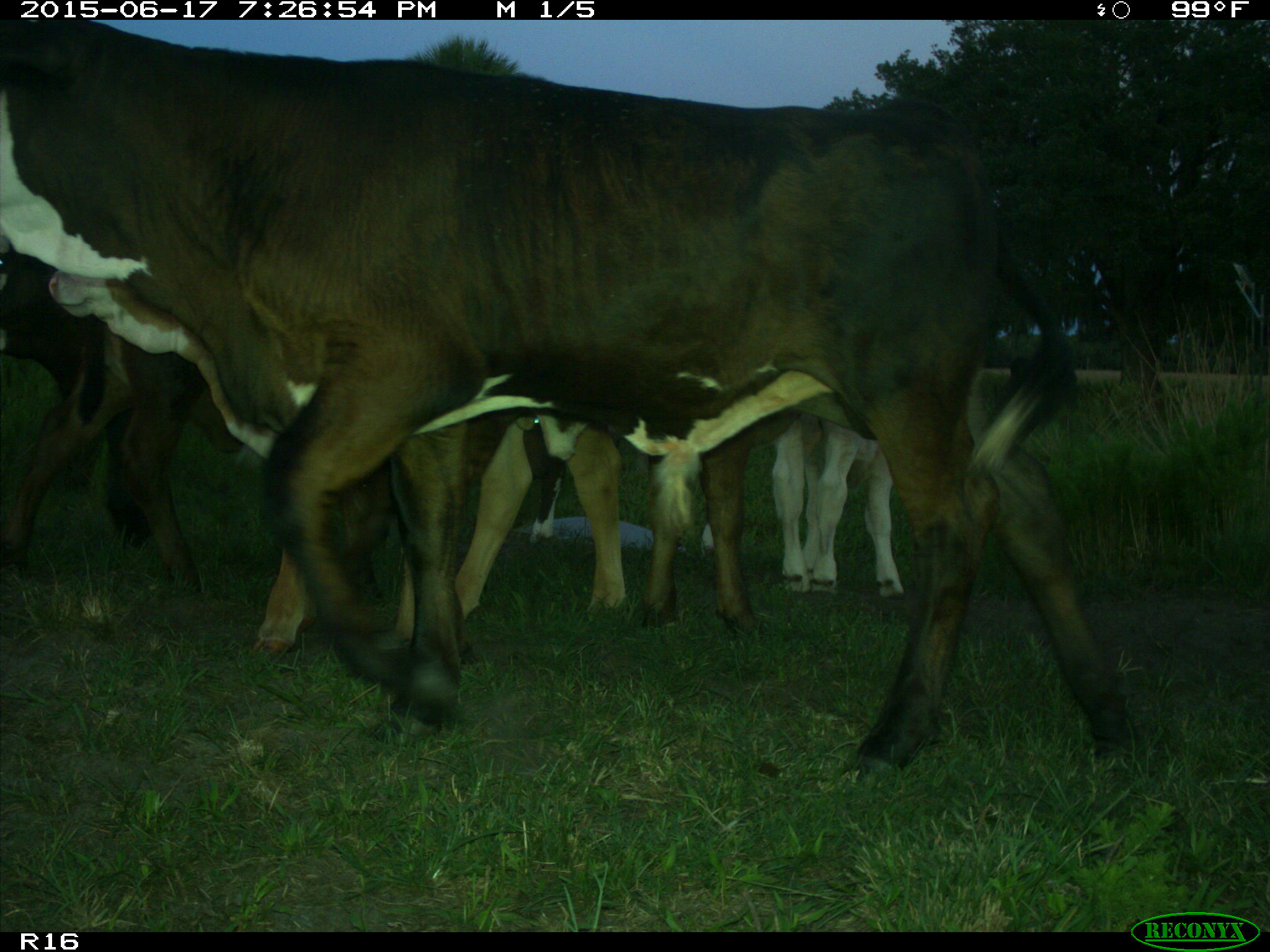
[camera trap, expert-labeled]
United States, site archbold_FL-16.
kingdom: Animalia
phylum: Chordata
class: Mammalia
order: Artiodactyla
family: Bovidae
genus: Bos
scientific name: Bos taurus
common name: domestic cow